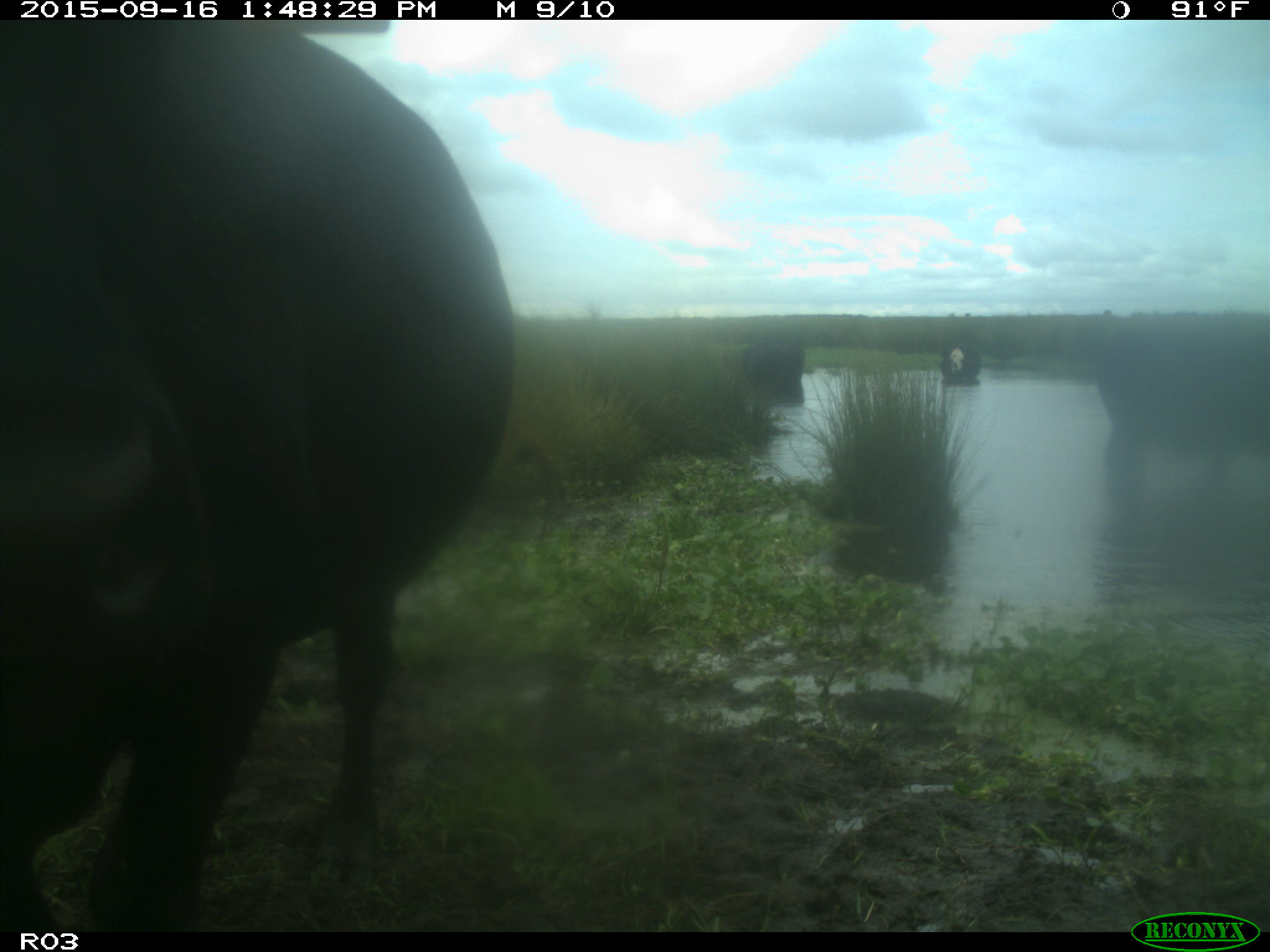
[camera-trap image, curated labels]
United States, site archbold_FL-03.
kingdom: Animalia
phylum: Chordata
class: Mammalia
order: Artiodactyla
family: Bovidae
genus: Bos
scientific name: Bos taurus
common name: domestic cow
Bos taurus (domestic cow).